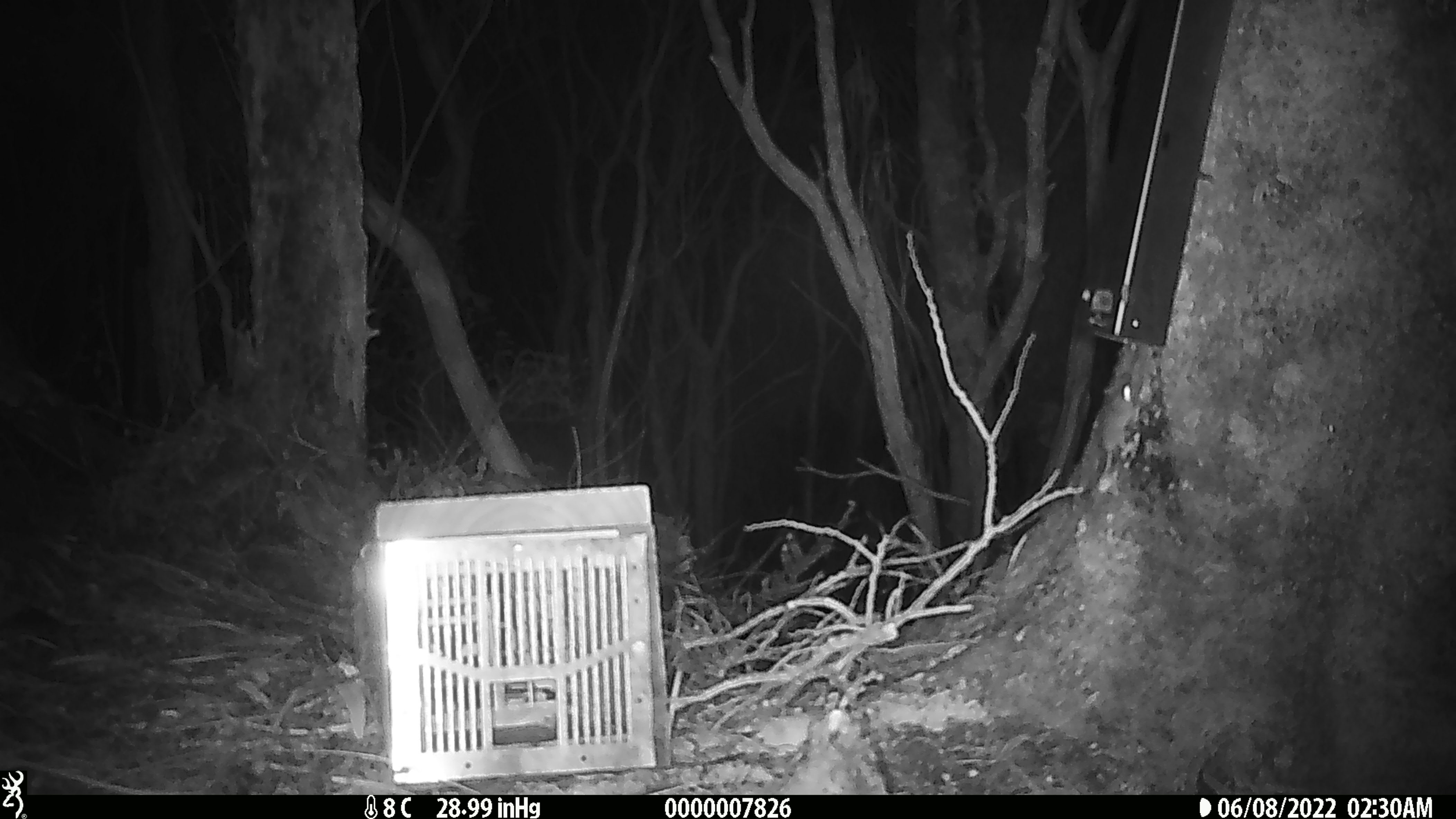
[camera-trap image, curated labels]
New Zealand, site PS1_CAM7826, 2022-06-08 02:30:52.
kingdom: Animalia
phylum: Chordata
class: Mammalia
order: Rodentia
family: Muridae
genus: Mus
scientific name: Mus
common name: mouse